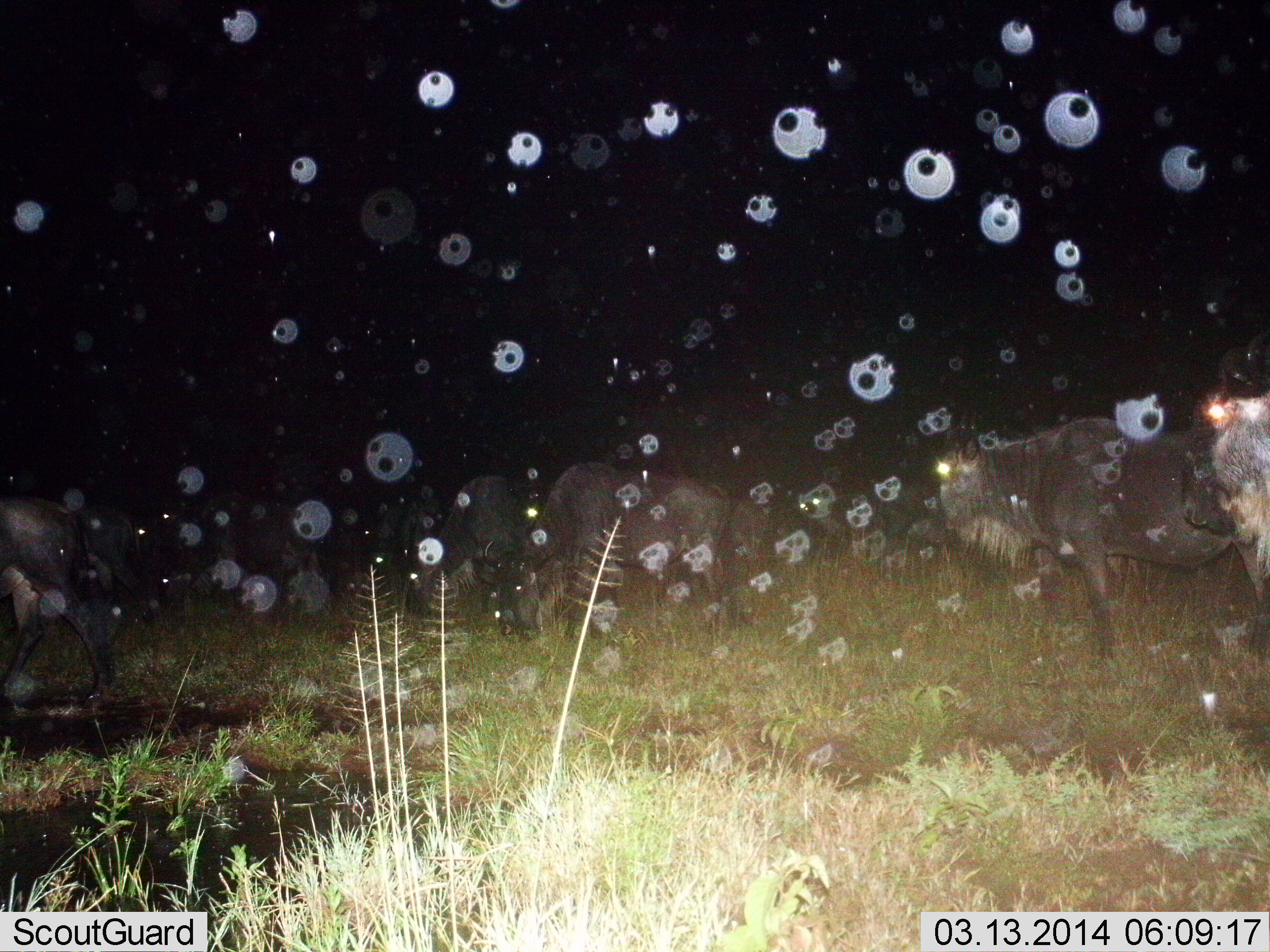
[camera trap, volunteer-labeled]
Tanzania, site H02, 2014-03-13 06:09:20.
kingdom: Animalia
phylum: Chordata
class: Mammalia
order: Artiodactyla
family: Bovidae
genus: Connochaetes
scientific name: Connochaetes taurinus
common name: blue wildebeest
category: wildebeest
Wildebeest (blue wildebeest) (Connochaetes taurinus), count 5. Behavior (volunteer vote fractions): standing 91%, resting 0%, moving 36%, interacting 0%. Young present (vote fraction): 0%. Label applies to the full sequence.